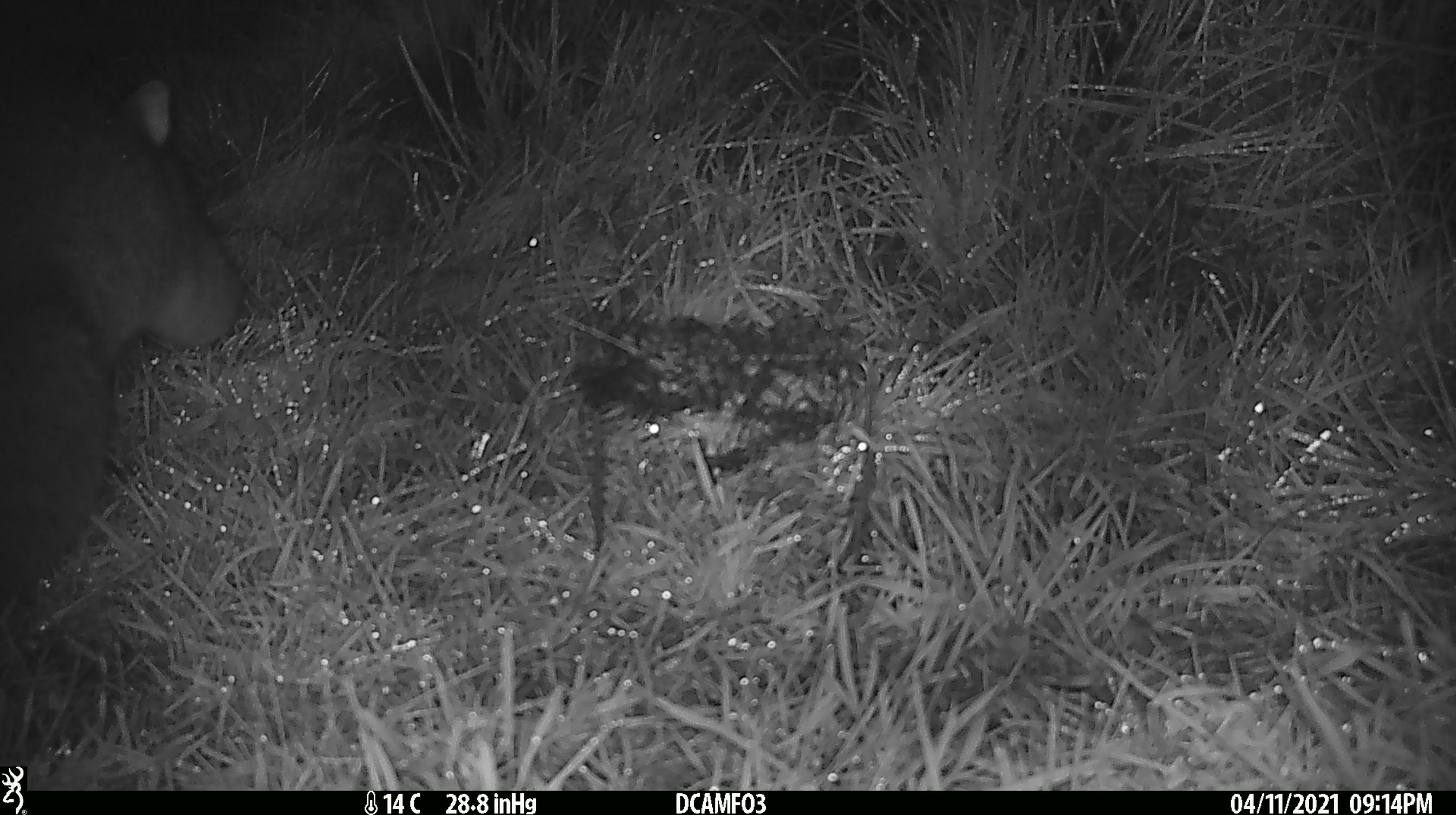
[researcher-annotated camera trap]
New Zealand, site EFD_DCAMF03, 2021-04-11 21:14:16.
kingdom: Animalia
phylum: Chordata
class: Mammalia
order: Diprotodontia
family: Phalangeridae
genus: Trichosurus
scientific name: Trichosurus vulpecula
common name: common brushtail possum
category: possum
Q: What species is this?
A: Possum (common brushtail possum) (Trichosurus vulpecula).